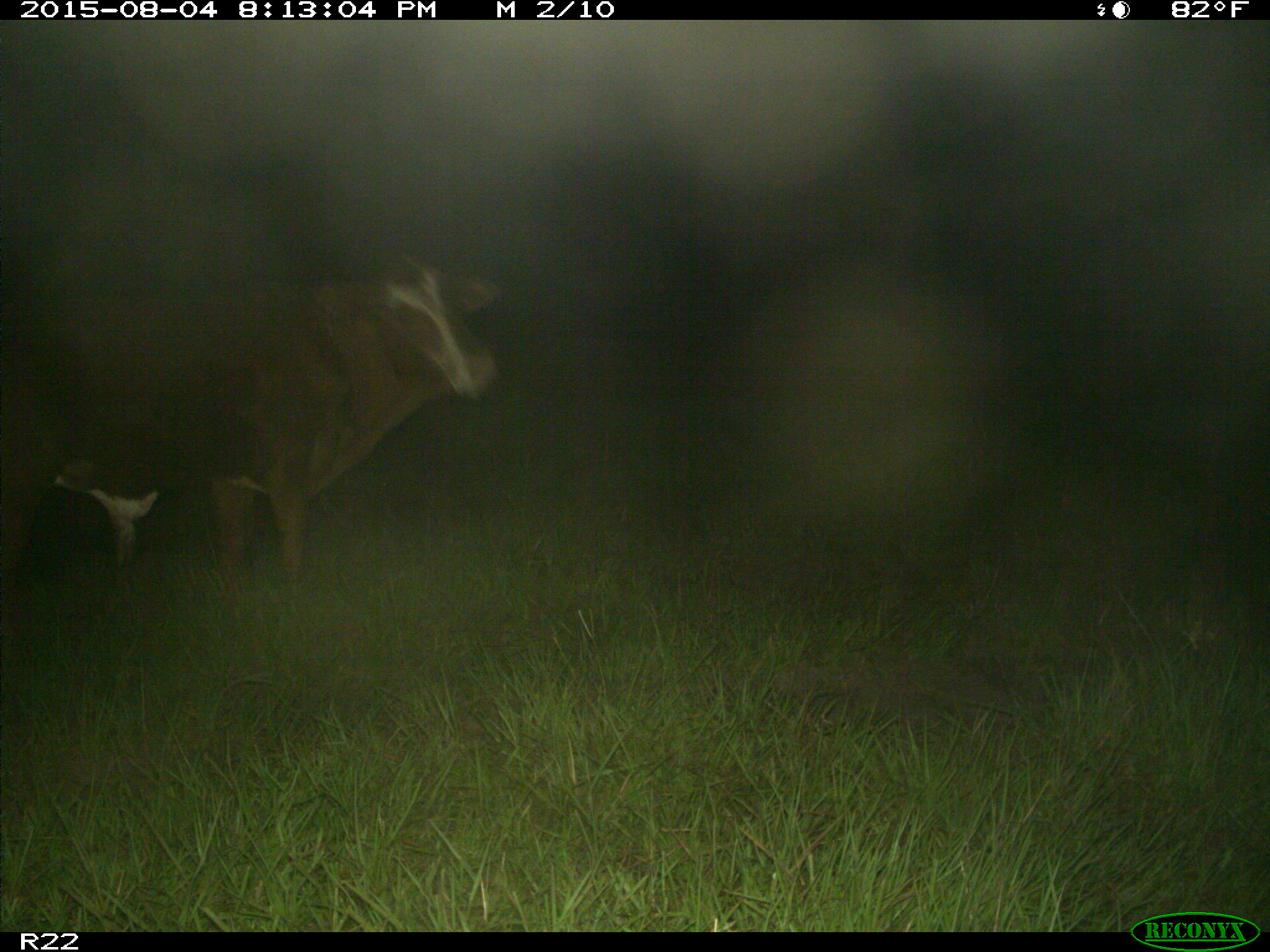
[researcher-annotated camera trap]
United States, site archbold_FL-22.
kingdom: Animalia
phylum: Chordata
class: Mammalia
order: Artiodactyla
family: Bovidae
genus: Bos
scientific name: Bos taurus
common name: domestic cow